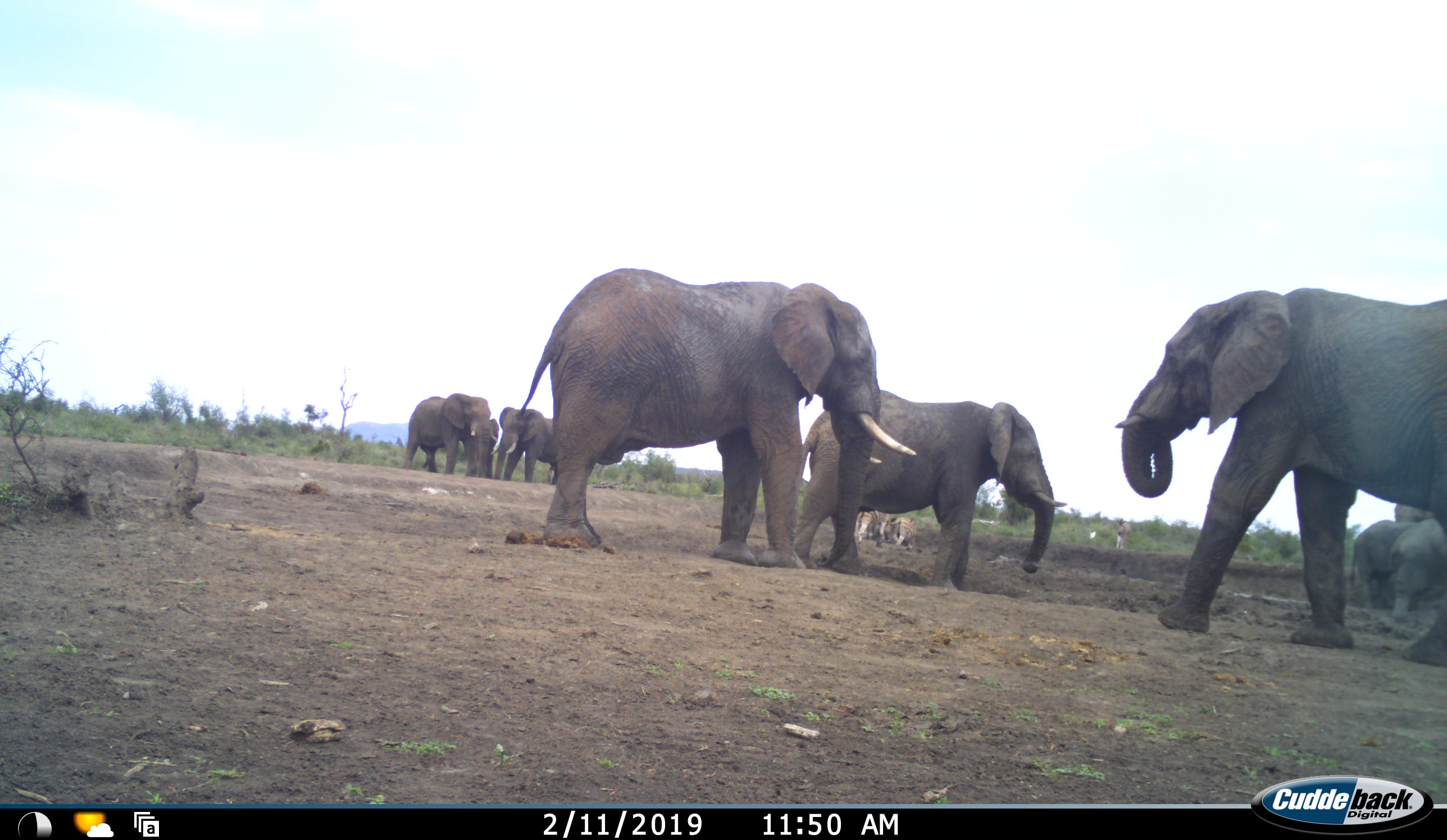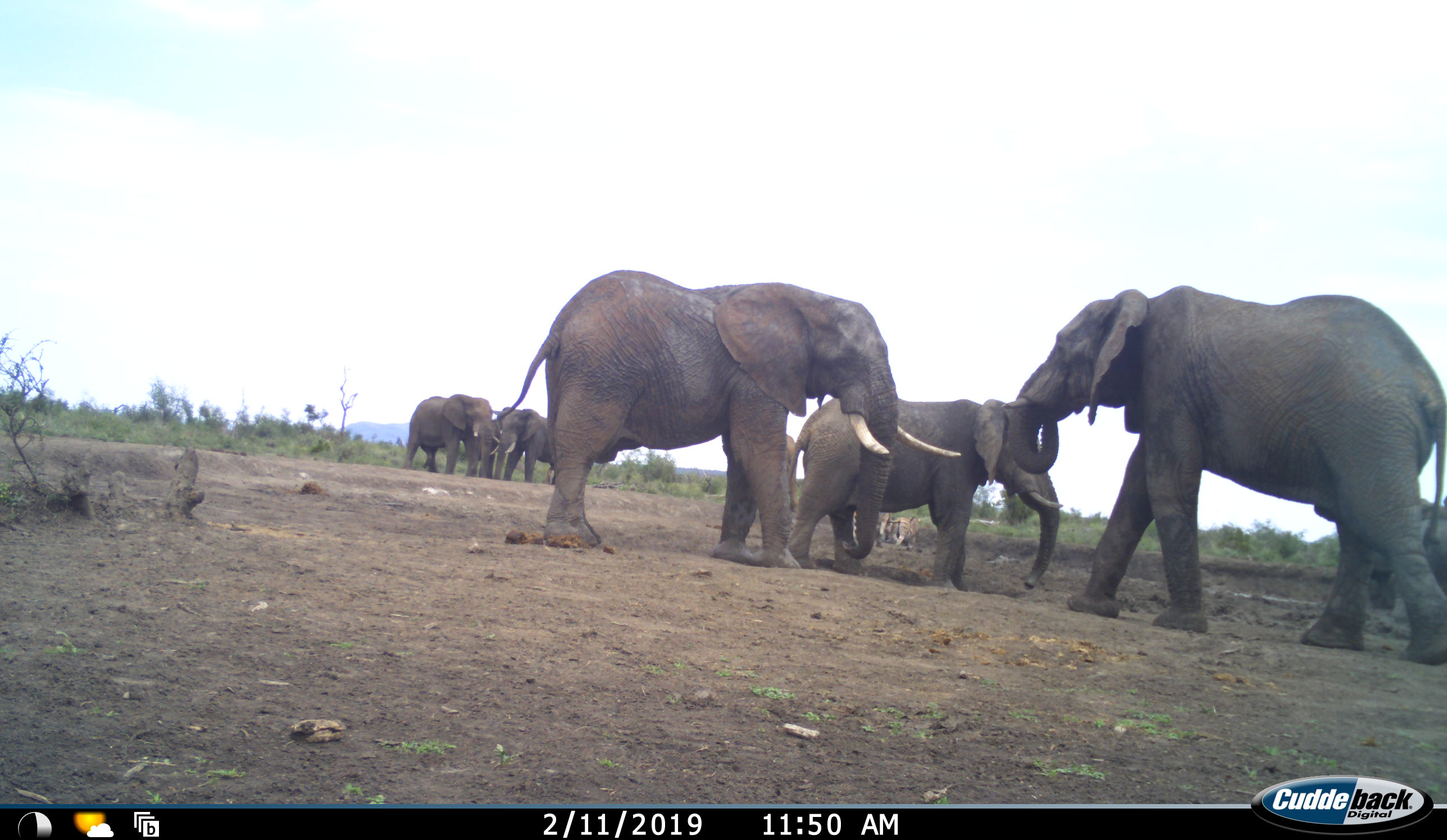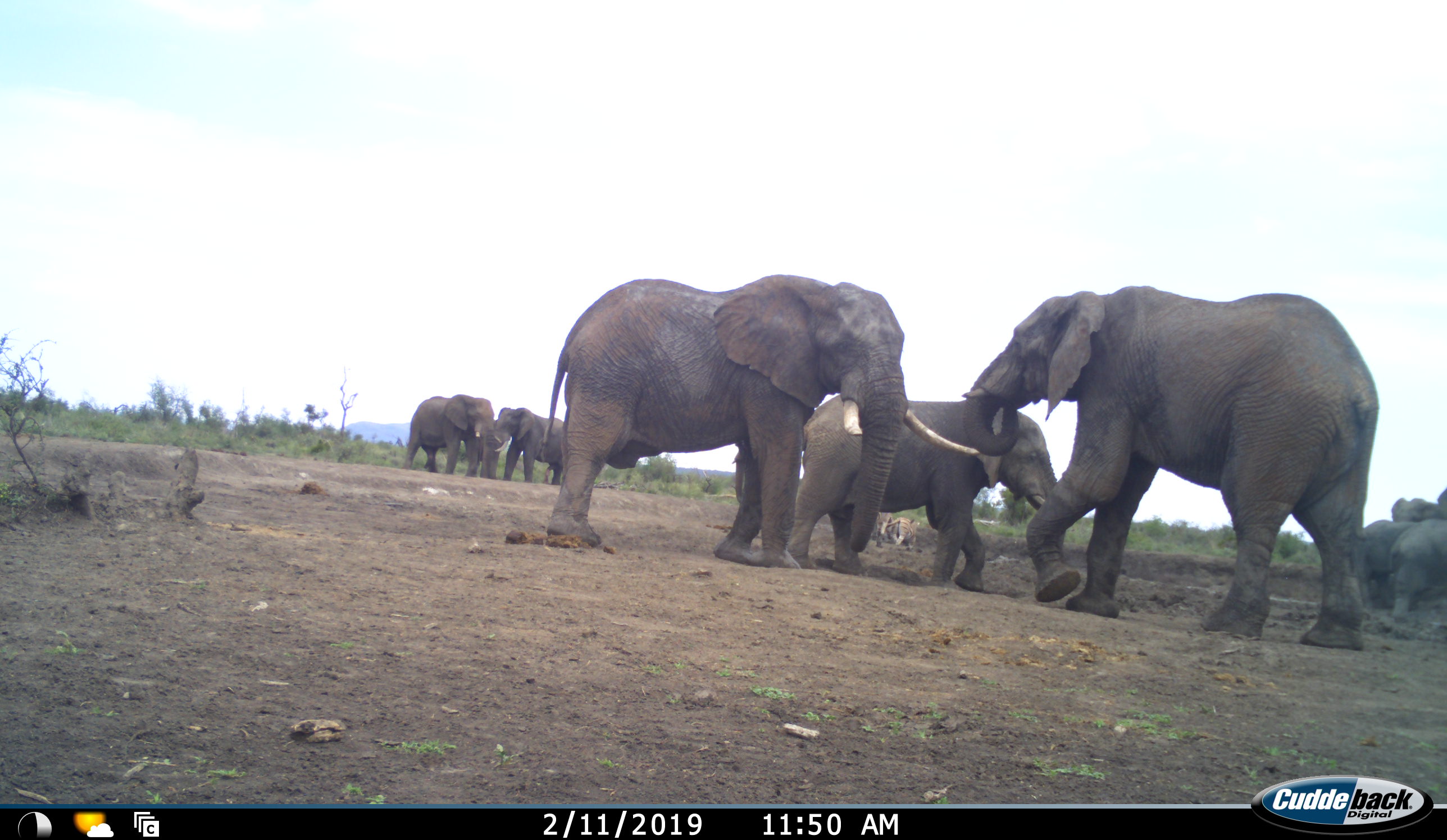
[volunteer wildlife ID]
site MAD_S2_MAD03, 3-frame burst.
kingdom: Animalia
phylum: Chordata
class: Mammalia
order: Proboscidea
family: Elephantidae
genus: Loxodonta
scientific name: Loxodonta africana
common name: african bush elephant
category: elephant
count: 9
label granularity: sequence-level